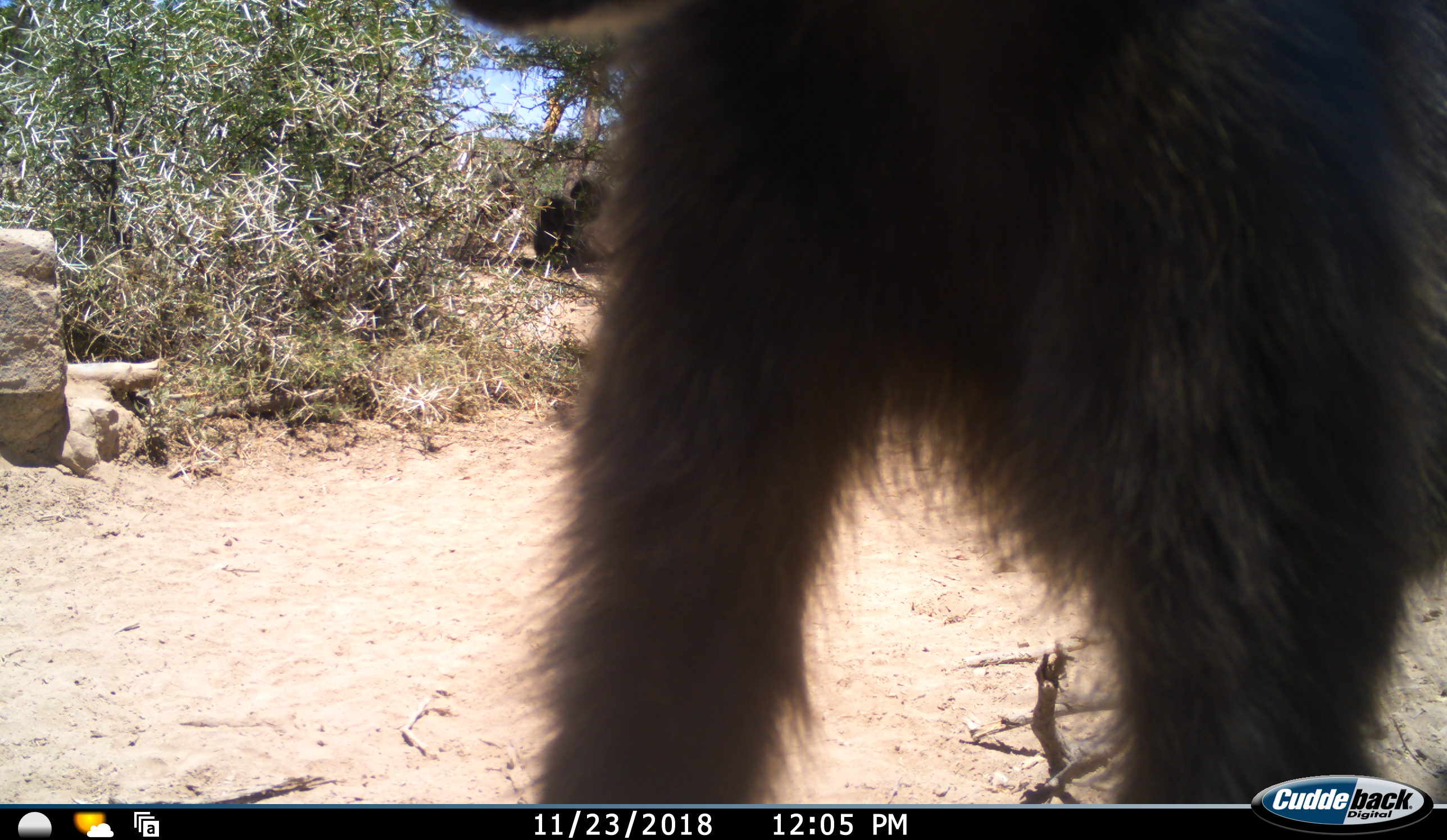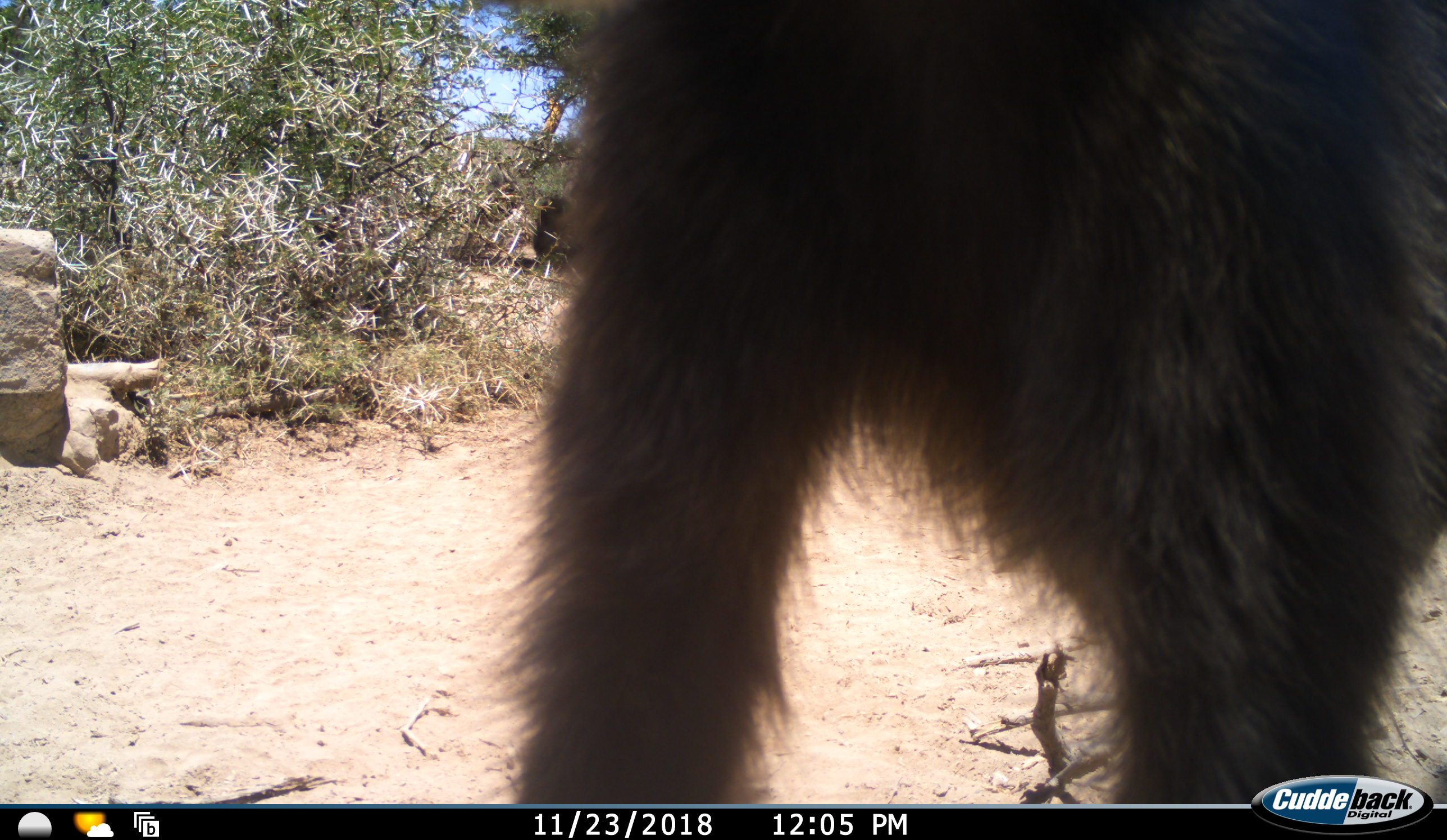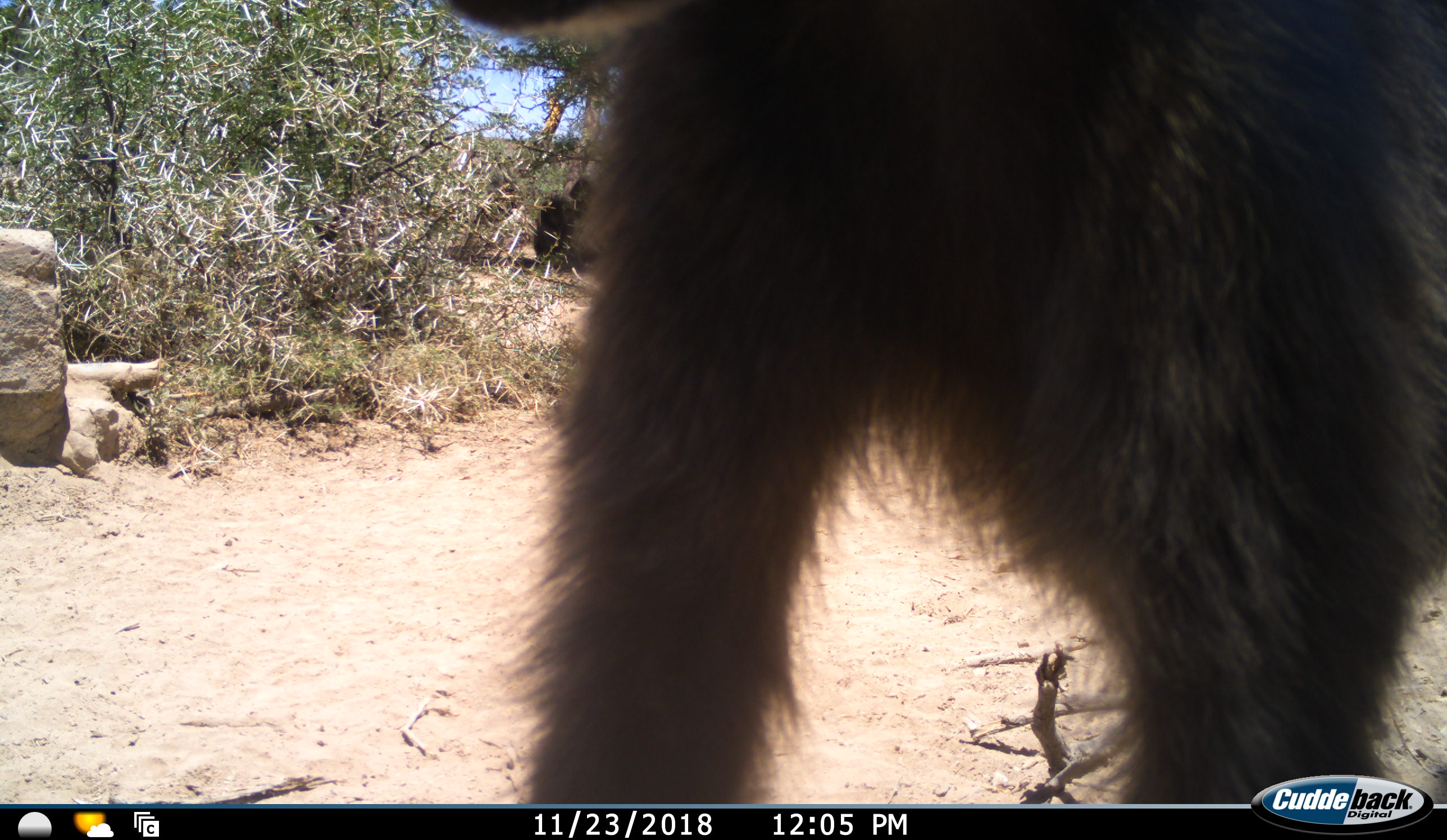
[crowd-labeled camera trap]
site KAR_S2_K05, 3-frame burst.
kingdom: Animalia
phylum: Chordata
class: Mammalia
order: Primates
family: Cercopithecidae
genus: Papio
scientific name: Papio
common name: baboon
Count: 3.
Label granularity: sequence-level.